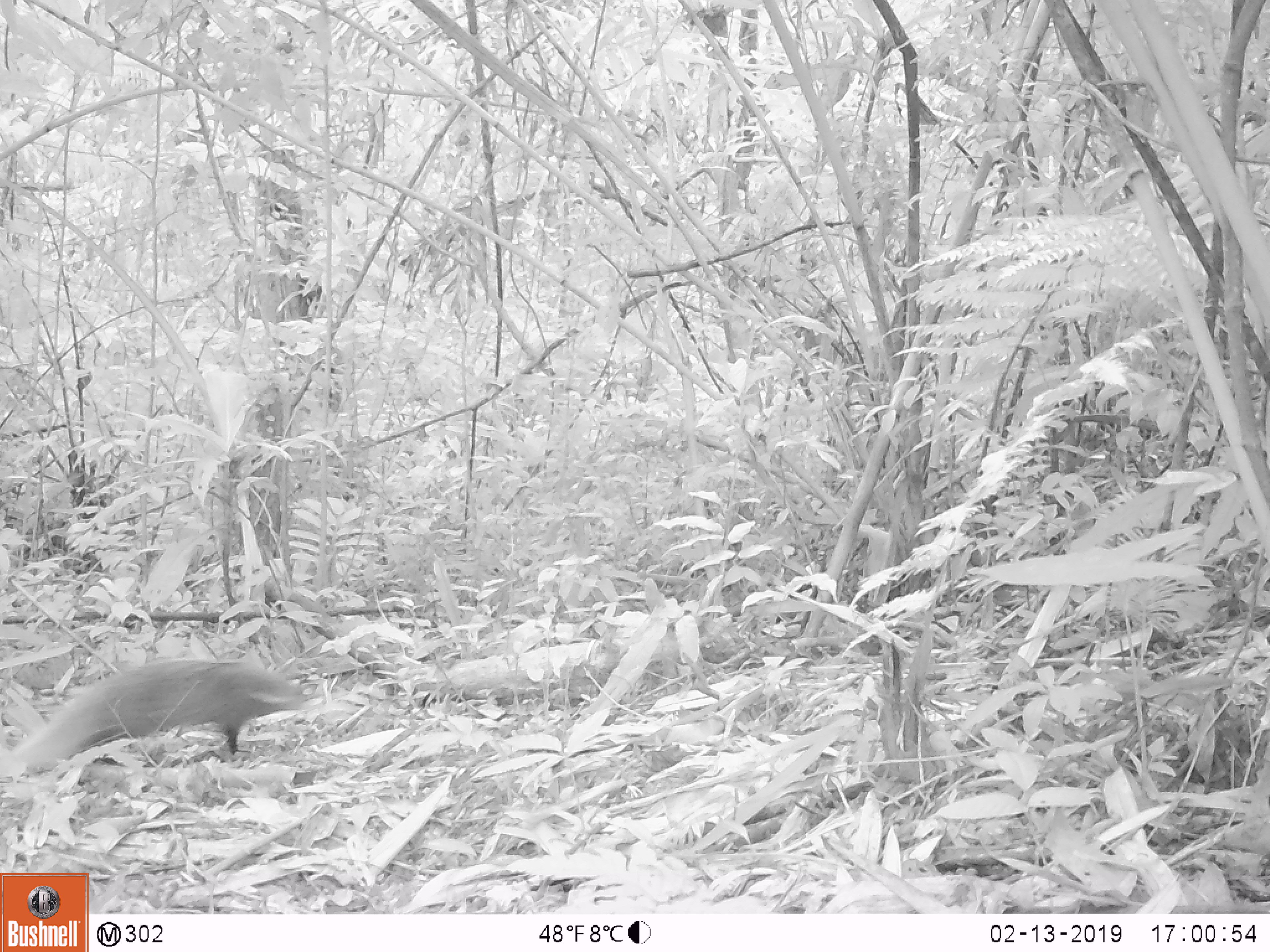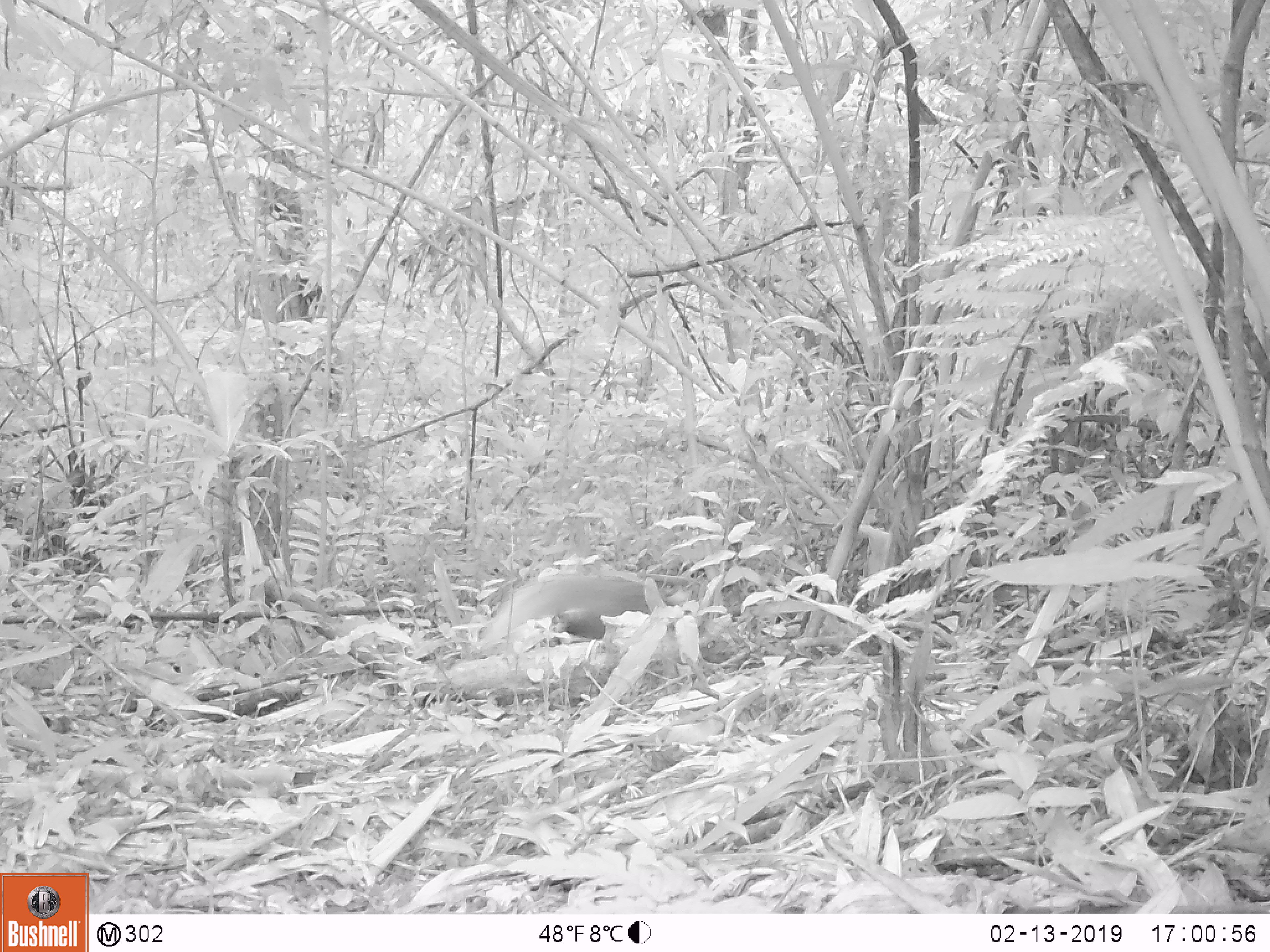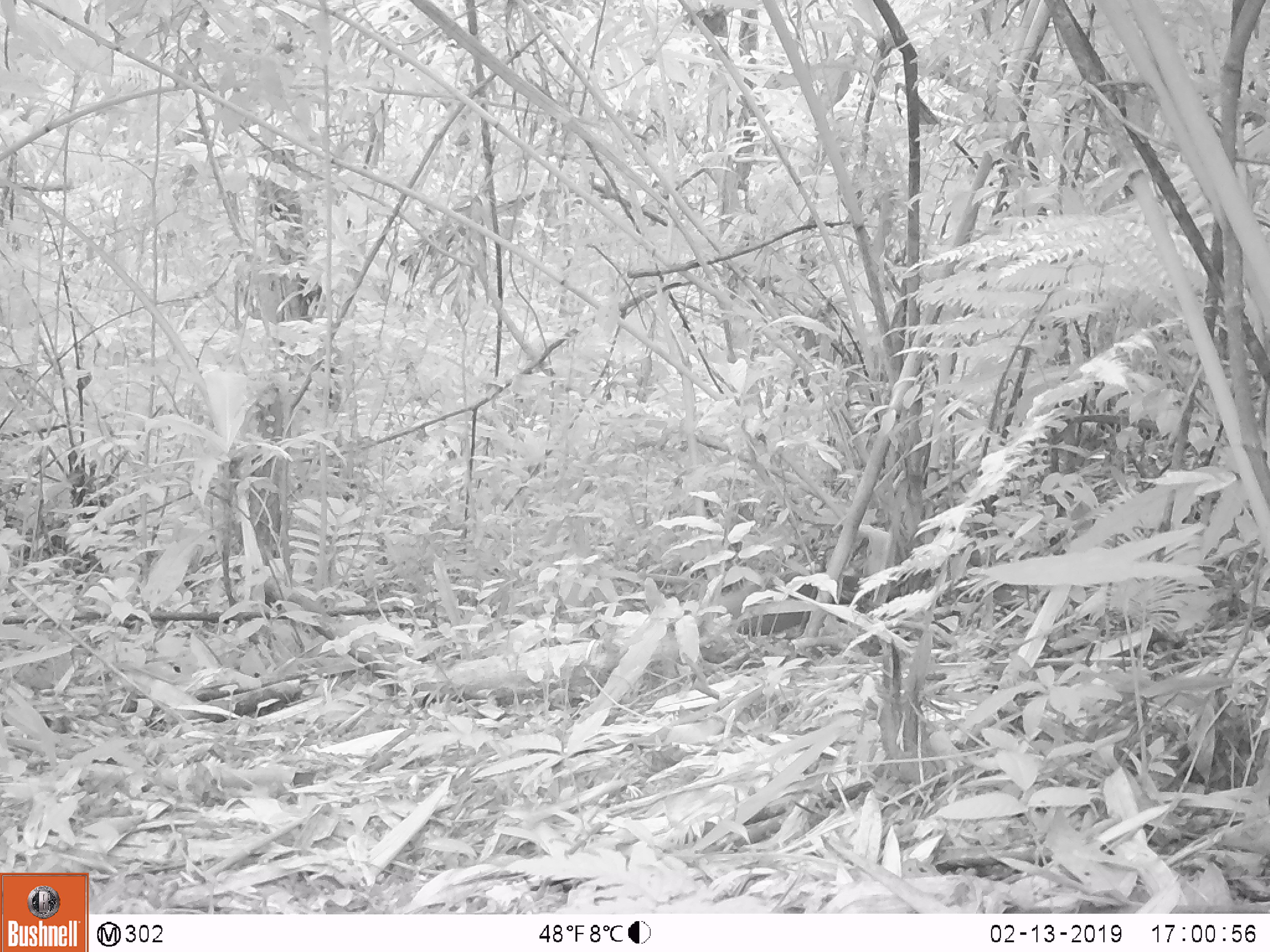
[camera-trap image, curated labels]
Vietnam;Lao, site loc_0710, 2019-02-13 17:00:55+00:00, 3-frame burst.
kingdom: Animalia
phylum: Chordata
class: Mammalia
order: Carnivora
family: Herpestidae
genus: Urva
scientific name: Urva urva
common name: crab-eating mongoose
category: crab eating mongoose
Crab eating mongoose (crab-eating mongoose) (Urva urva). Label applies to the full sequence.